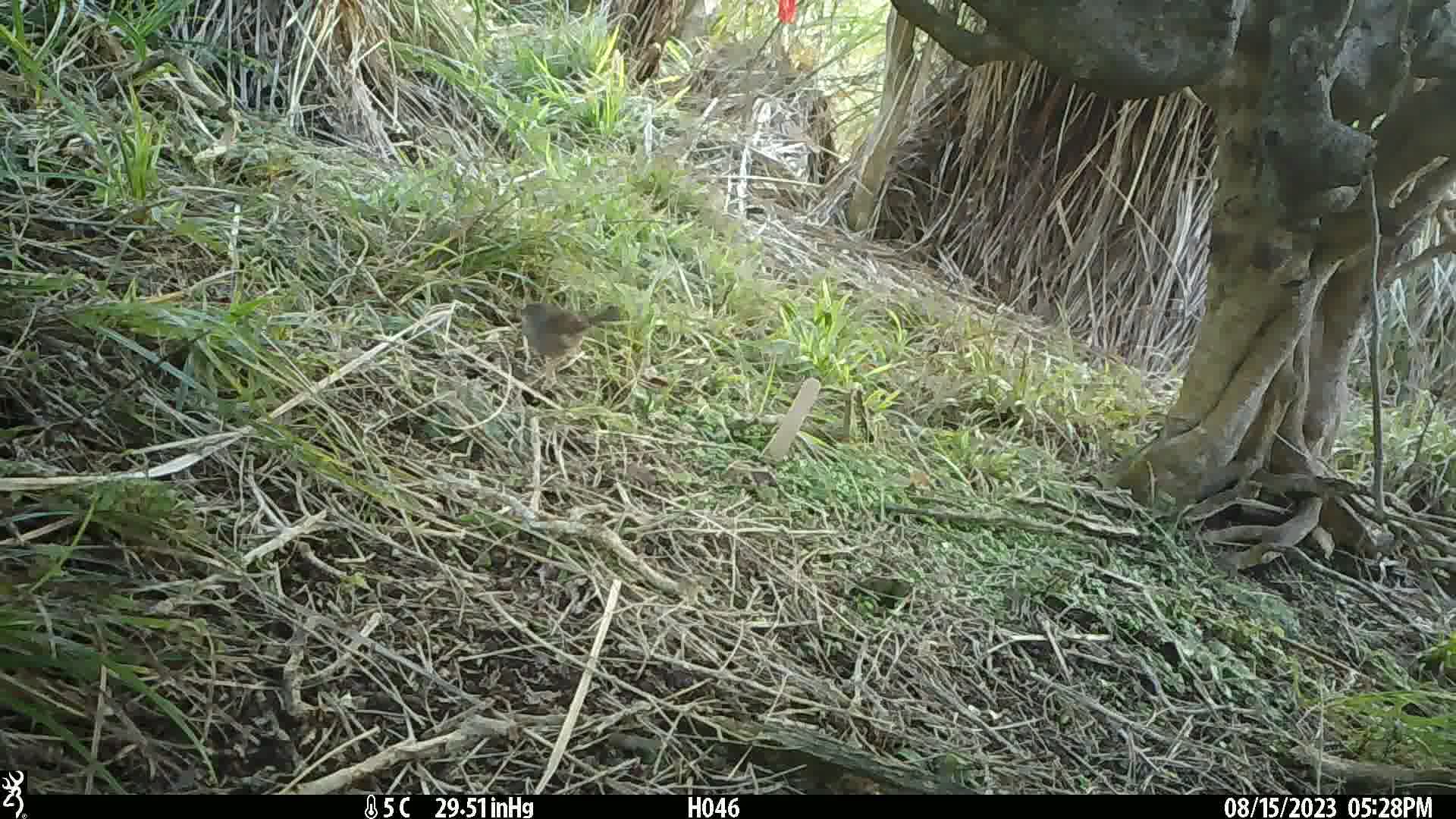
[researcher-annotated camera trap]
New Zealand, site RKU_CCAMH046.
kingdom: Animalia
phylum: Chordata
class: Aves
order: Passeriformes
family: Prunellidae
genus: Prunella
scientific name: Prunella modularis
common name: dunnock